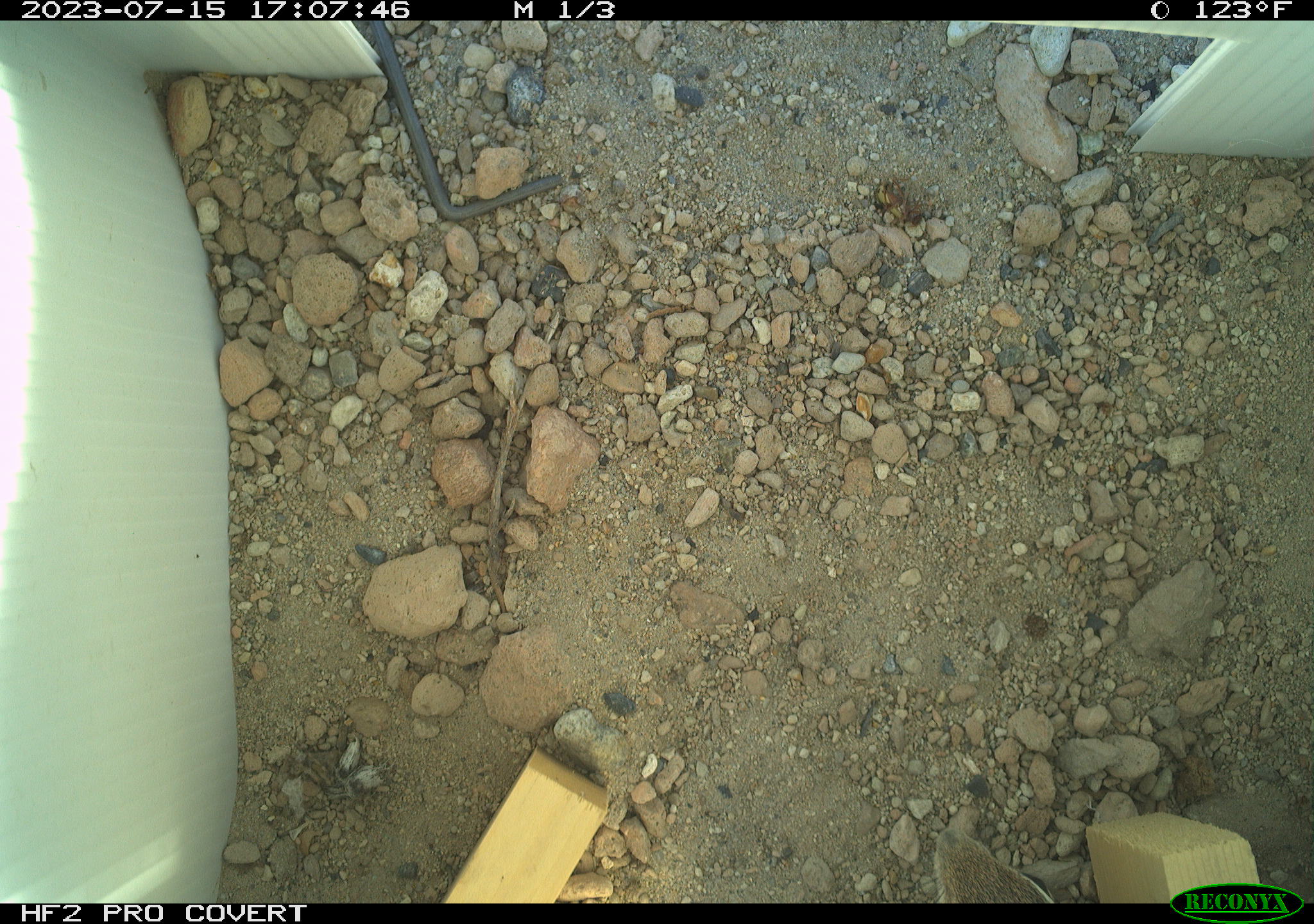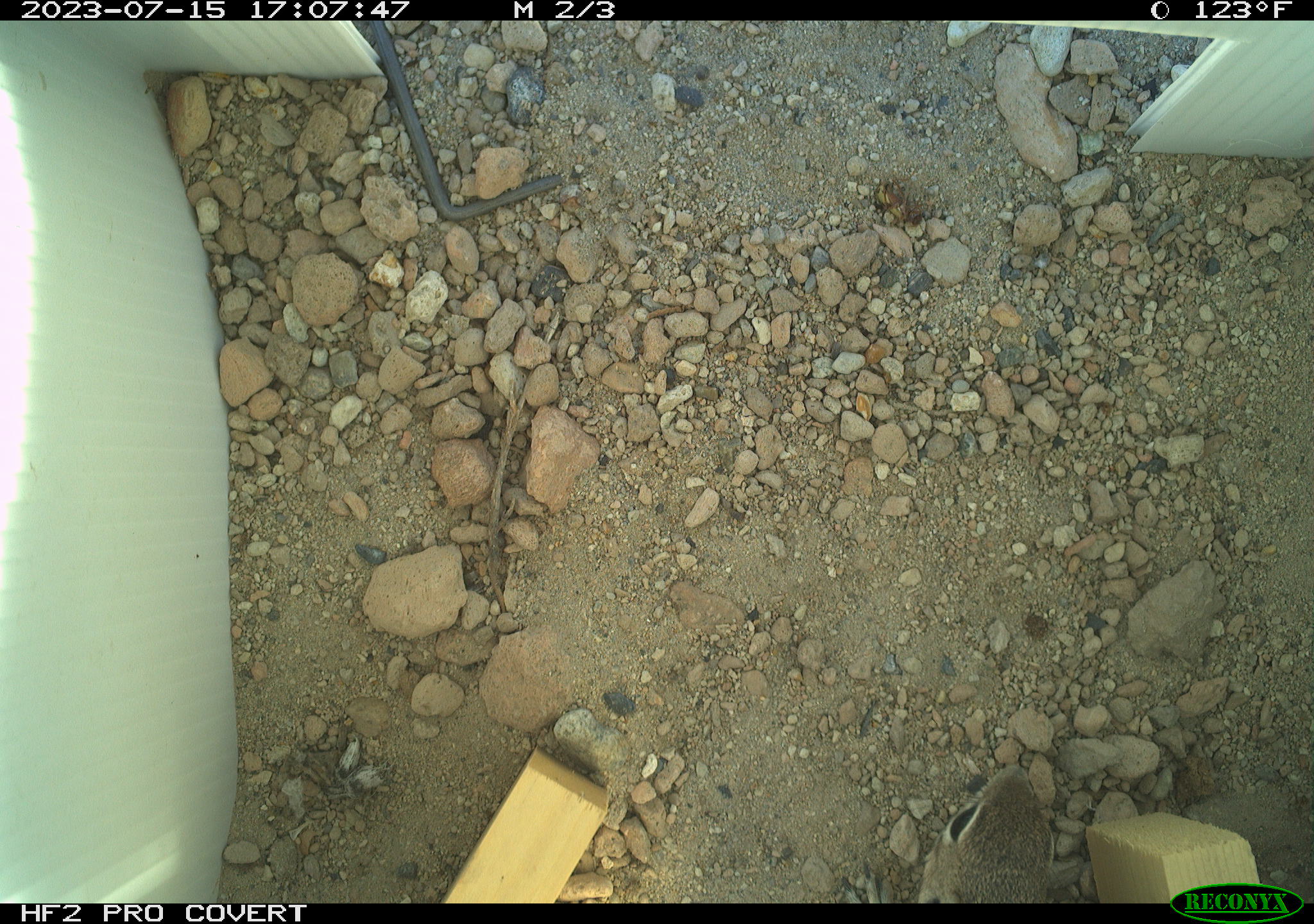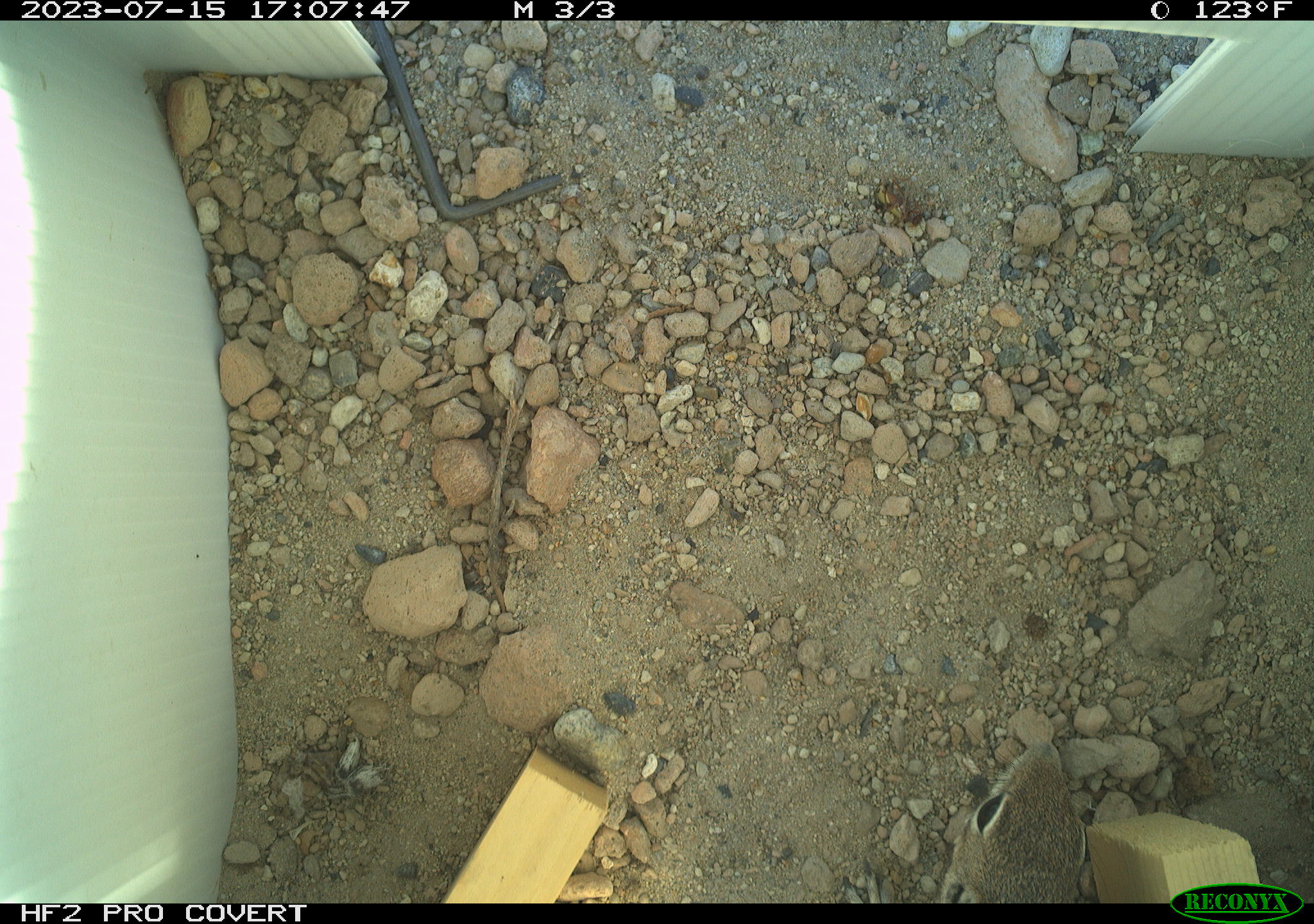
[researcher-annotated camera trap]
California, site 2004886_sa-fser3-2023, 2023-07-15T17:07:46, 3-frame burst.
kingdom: Animalia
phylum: Chordata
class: Mammalia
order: Rodentia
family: Sciuridae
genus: Ammospermophilus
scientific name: Ammospermophilus leucurus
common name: white-tailed antelope squirrel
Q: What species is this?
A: White-tailed antelope squirrel (Ammospermophilus leucurus).